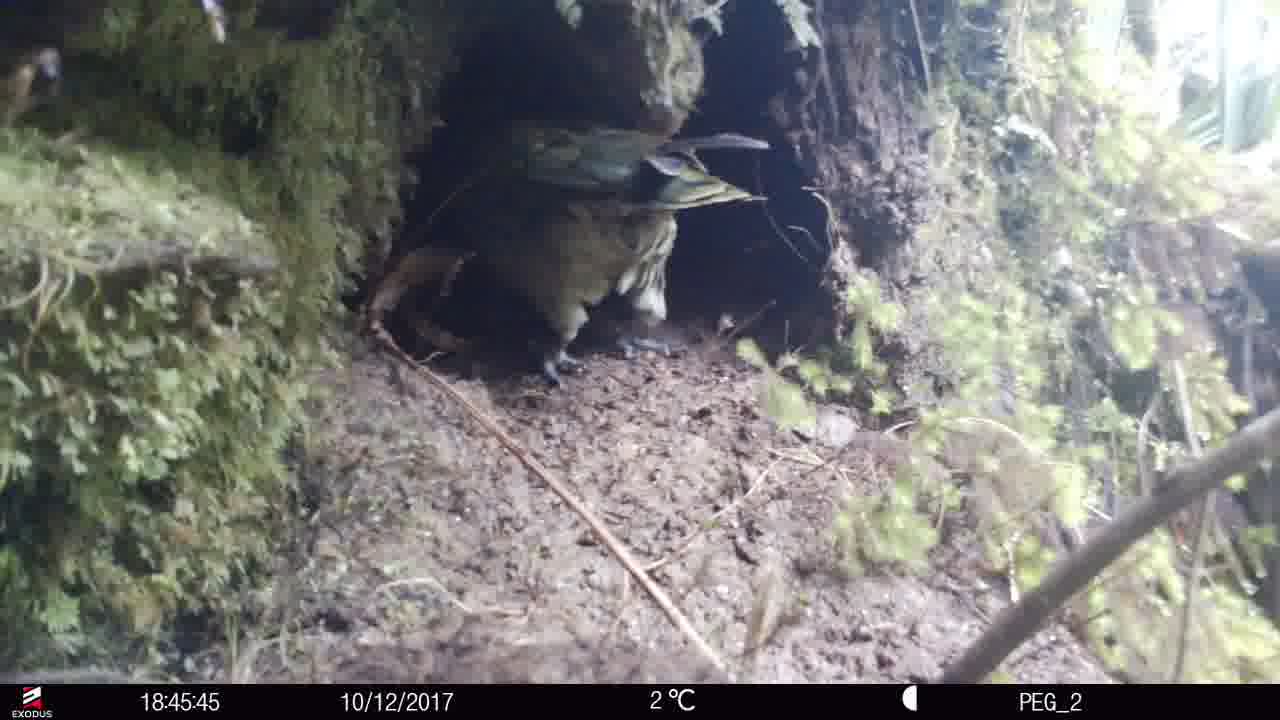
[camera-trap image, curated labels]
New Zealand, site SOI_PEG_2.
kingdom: Animalia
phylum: Chordata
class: Aves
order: Psittaciformes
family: Strigopidae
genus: Nestor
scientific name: Nestor notabilis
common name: kea